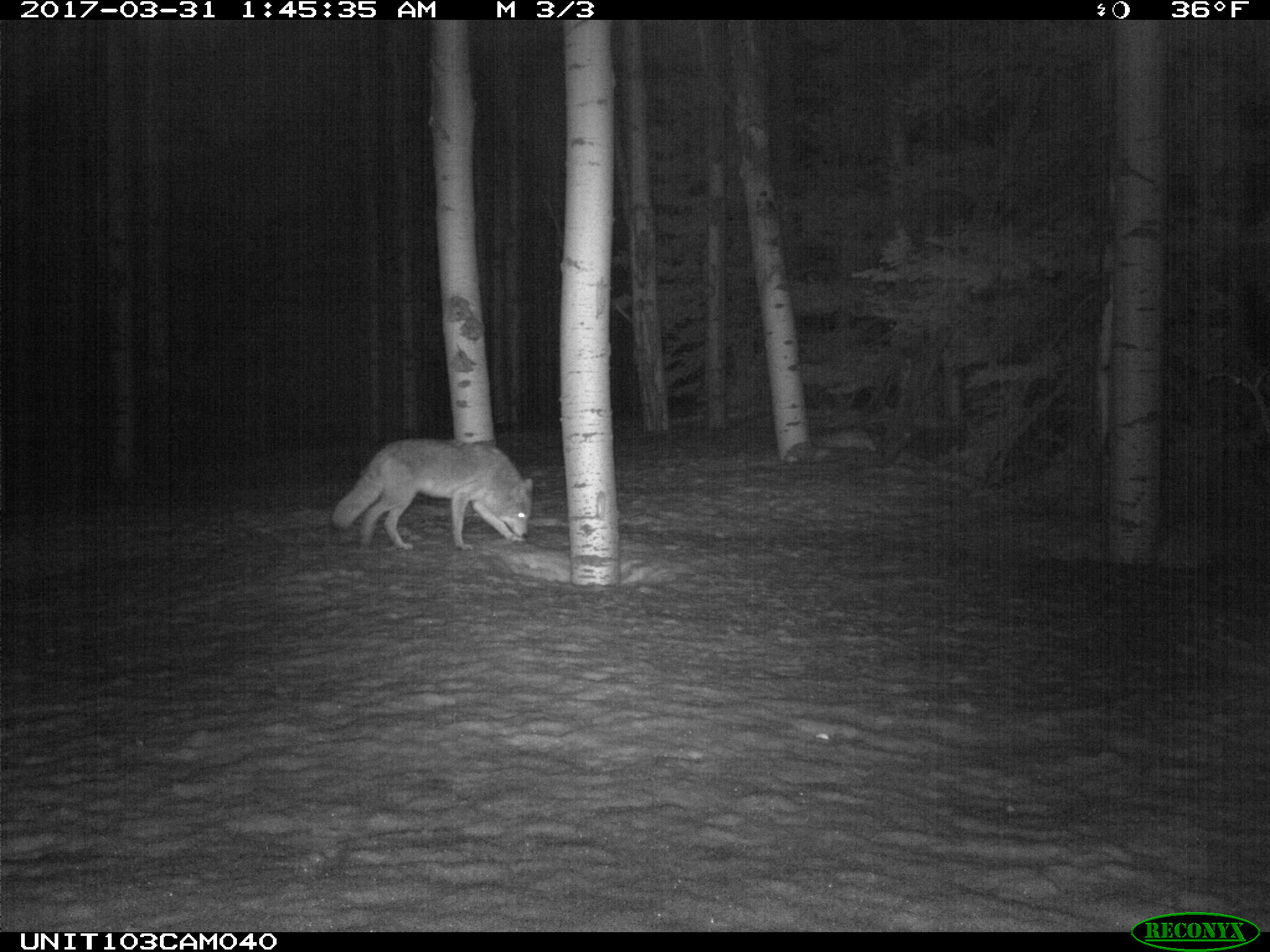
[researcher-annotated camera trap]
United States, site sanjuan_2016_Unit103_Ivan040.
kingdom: Animalia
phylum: Chordata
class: Mammalia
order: Carnivora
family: Canidae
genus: Canis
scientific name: Canis latrans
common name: coyote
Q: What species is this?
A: Canis latrans (coyote).